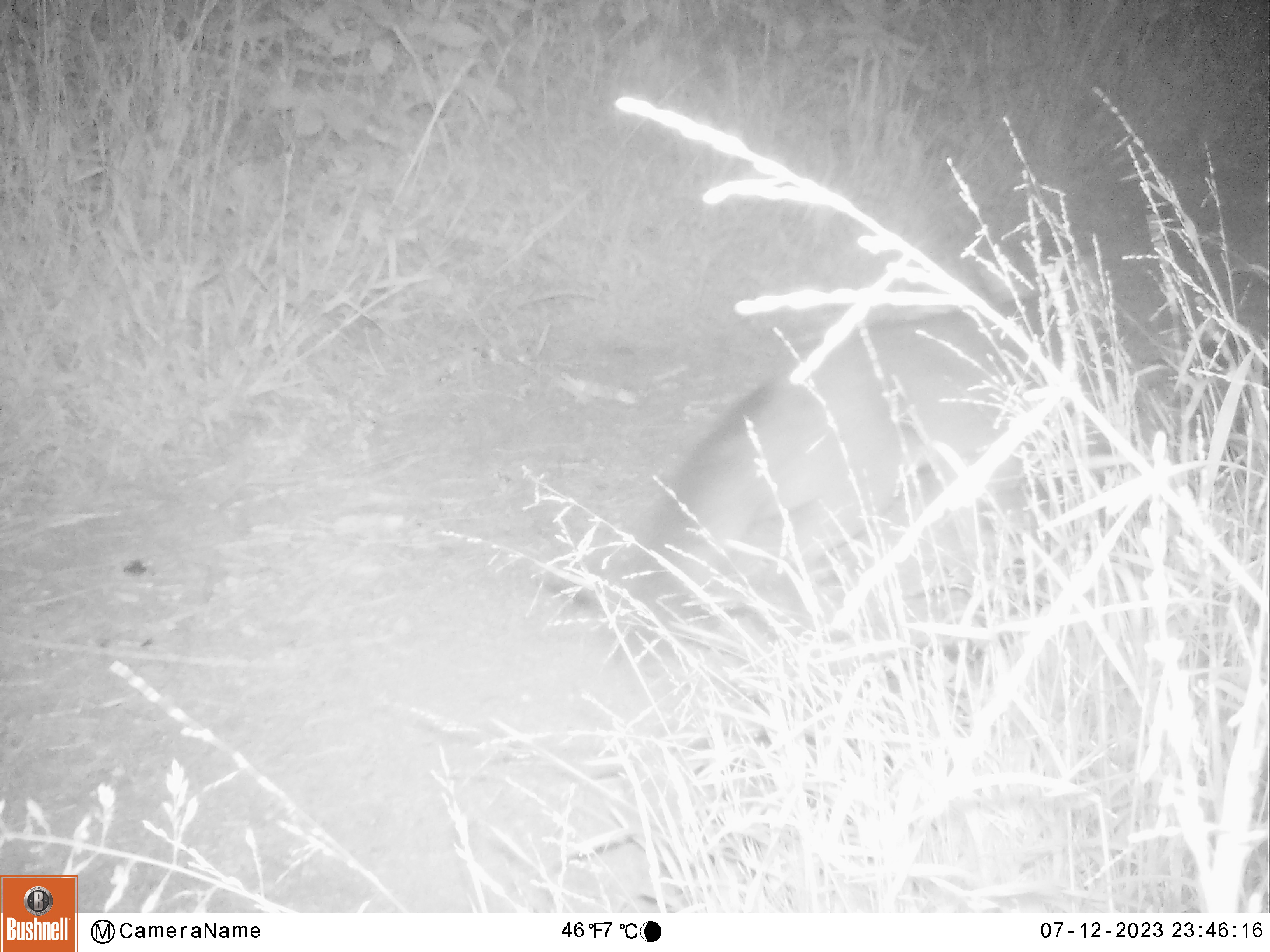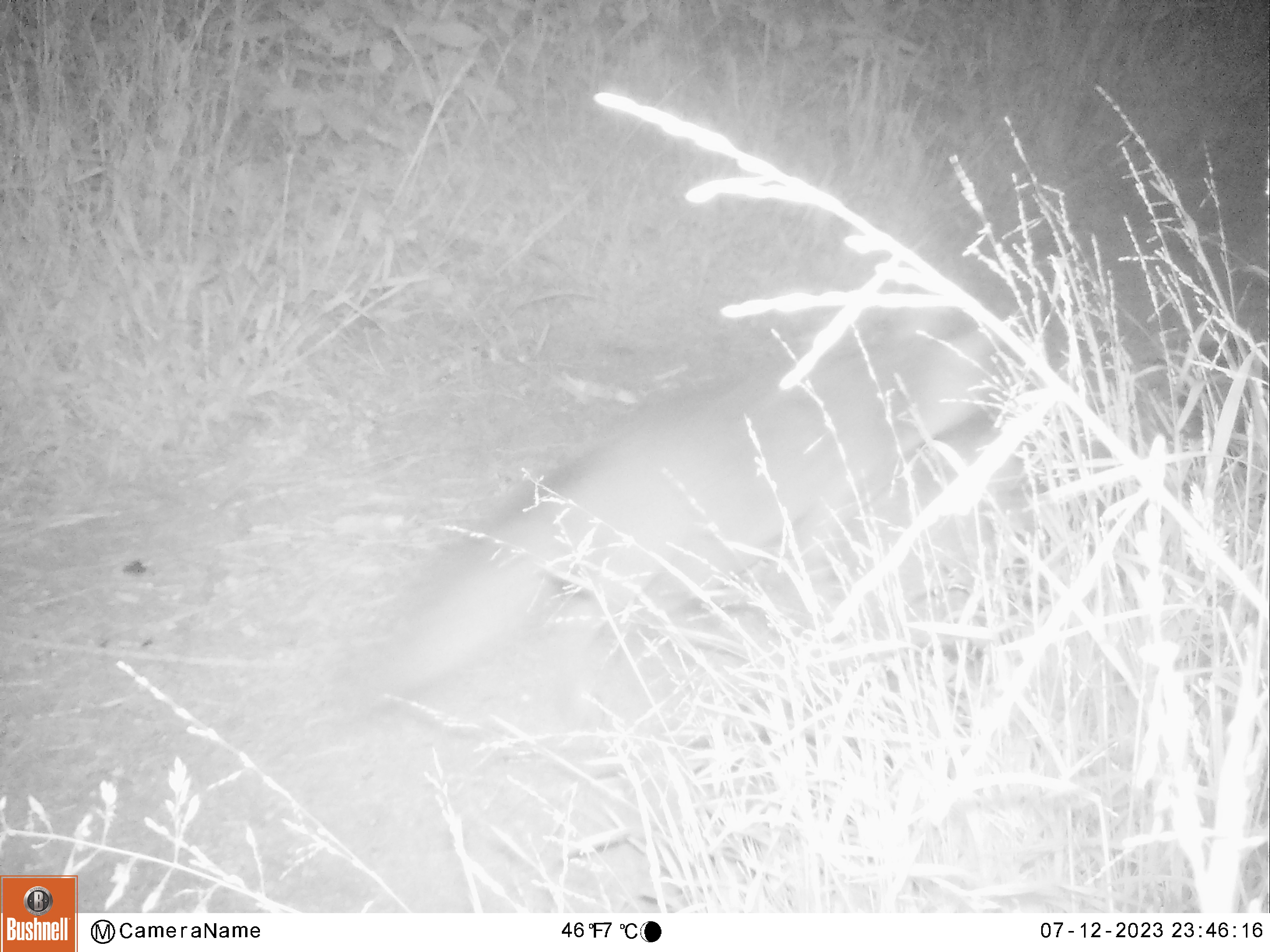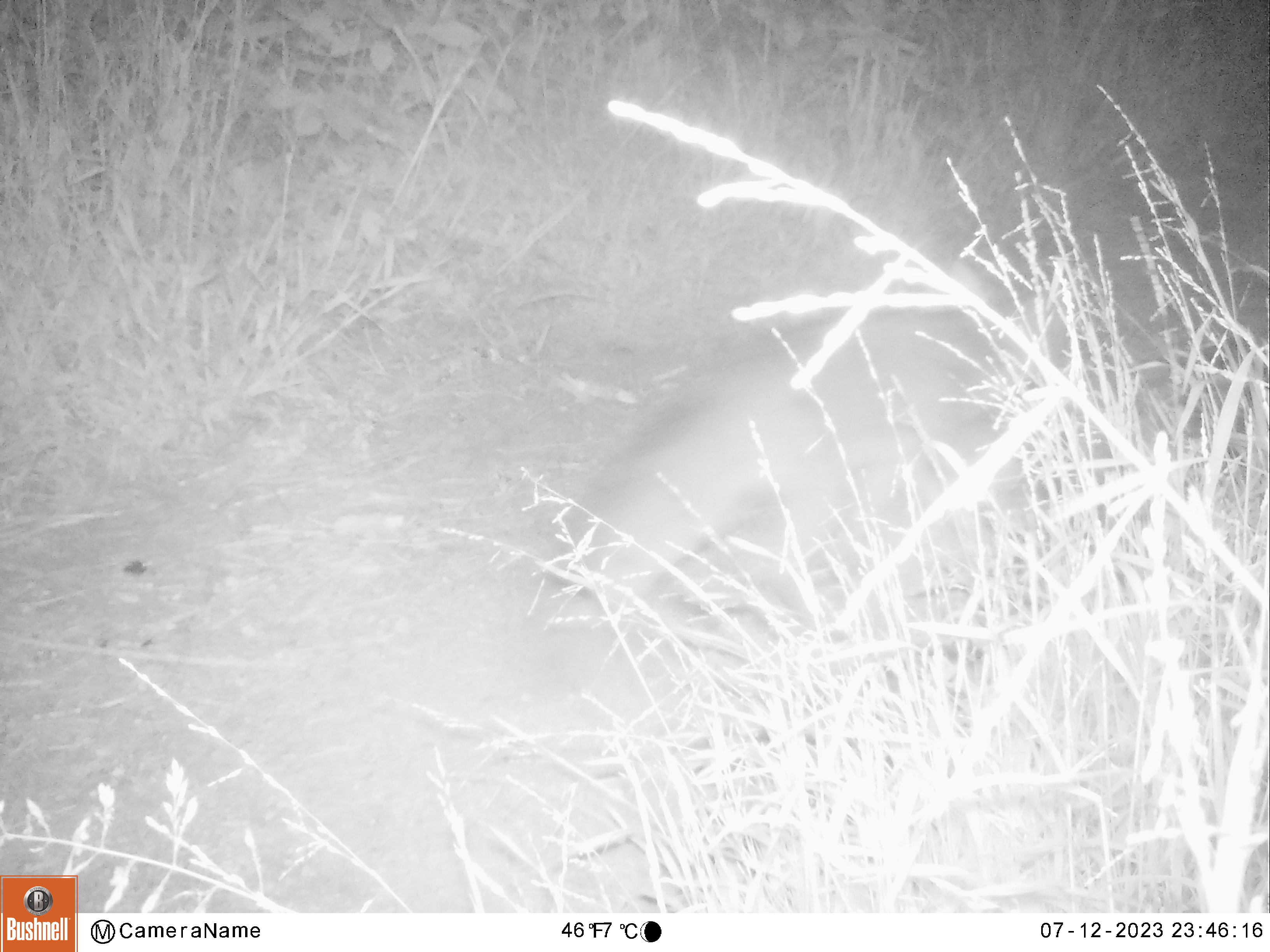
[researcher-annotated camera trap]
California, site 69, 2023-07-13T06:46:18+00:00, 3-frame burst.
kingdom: Animalia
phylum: Chordata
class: Mammalia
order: Carnivora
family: Canidae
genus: Urocyon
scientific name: Urocyon cinereoargenteus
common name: gray fox